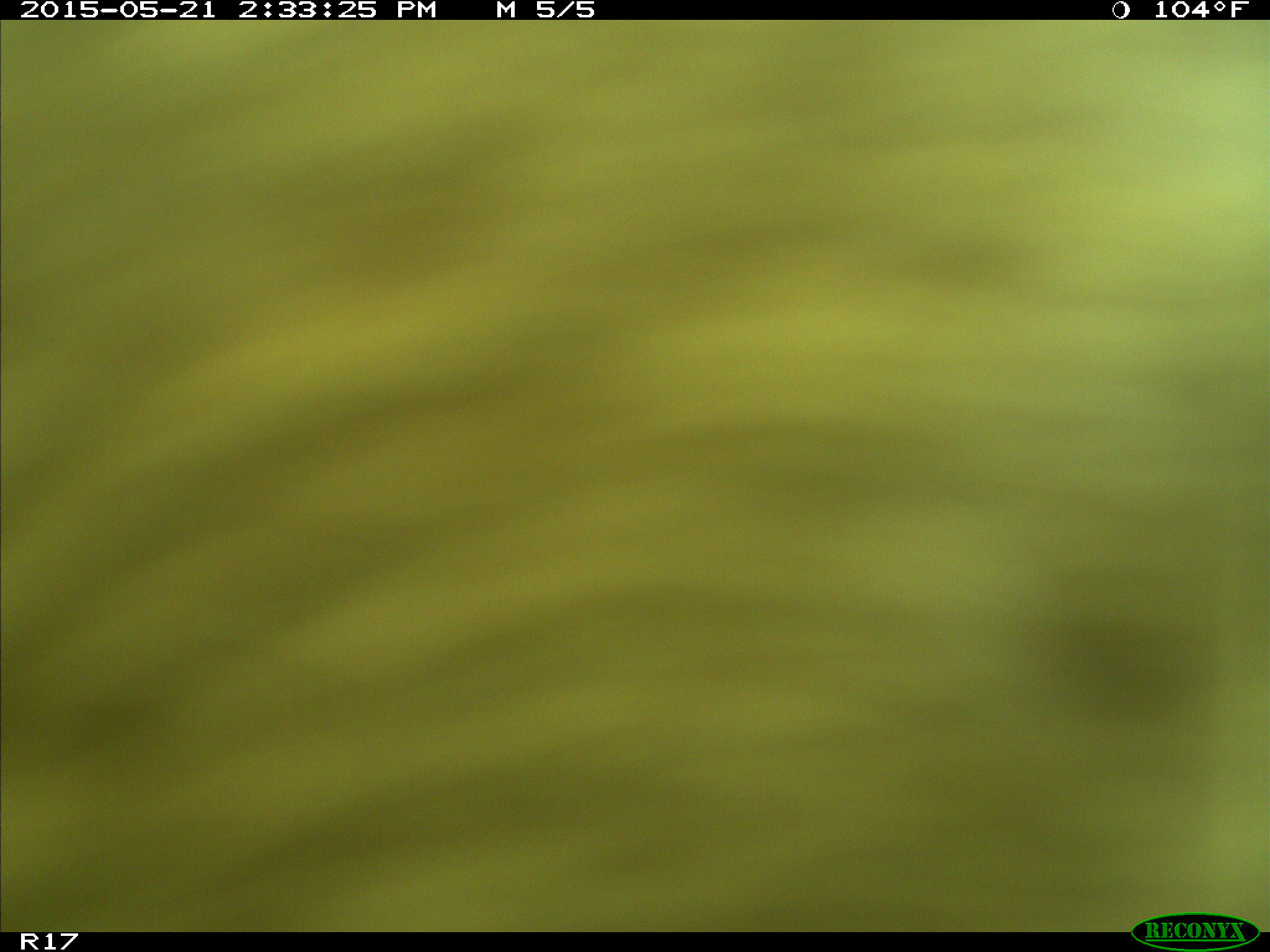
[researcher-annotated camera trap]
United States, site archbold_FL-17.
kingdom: Animalia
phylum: Chordata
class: Mammalia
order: Artiodactyla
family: Bovidae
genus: Bos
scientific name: Bos taurus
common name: domestic cow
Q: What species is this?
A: Bos taurus (domestic cow).